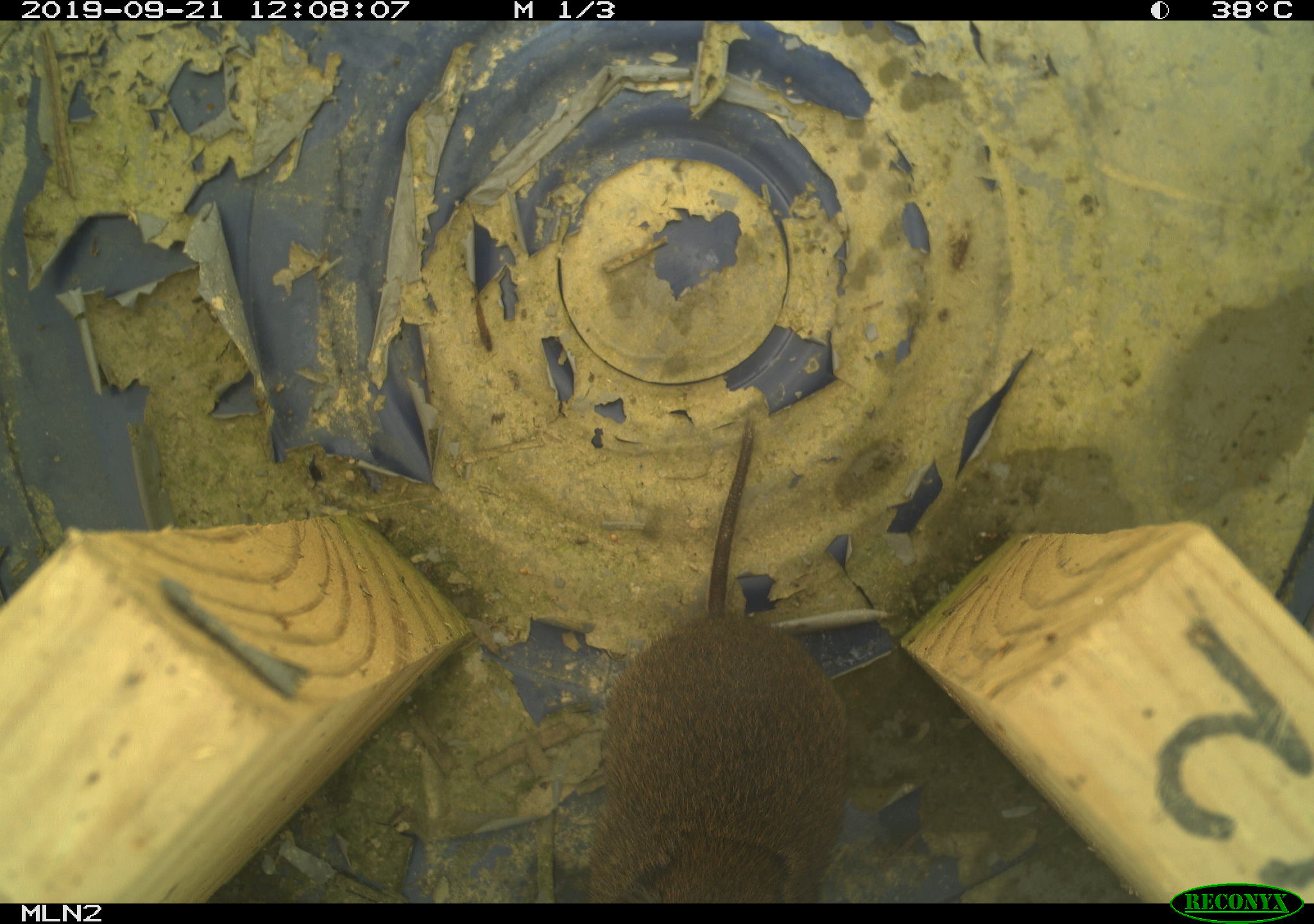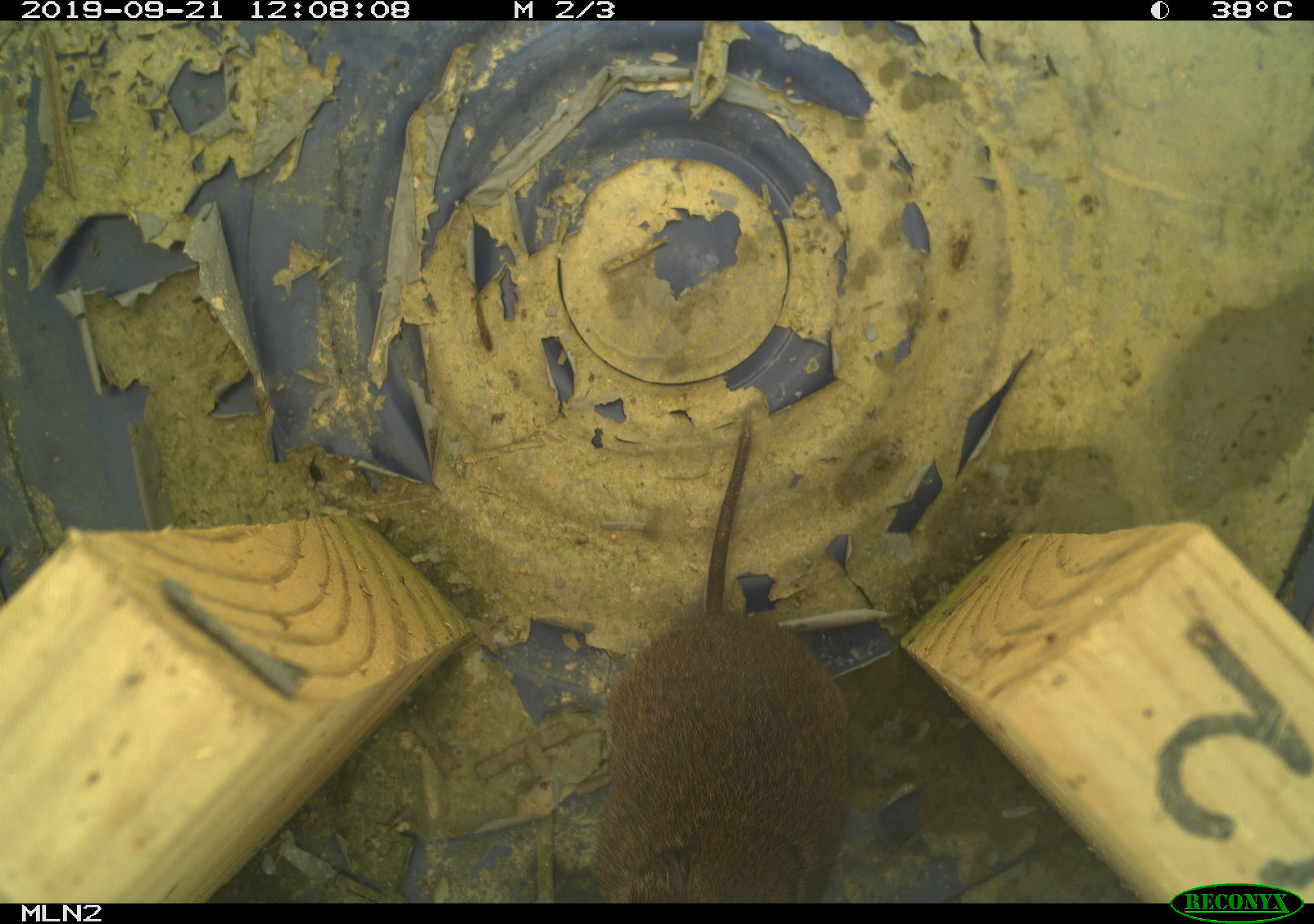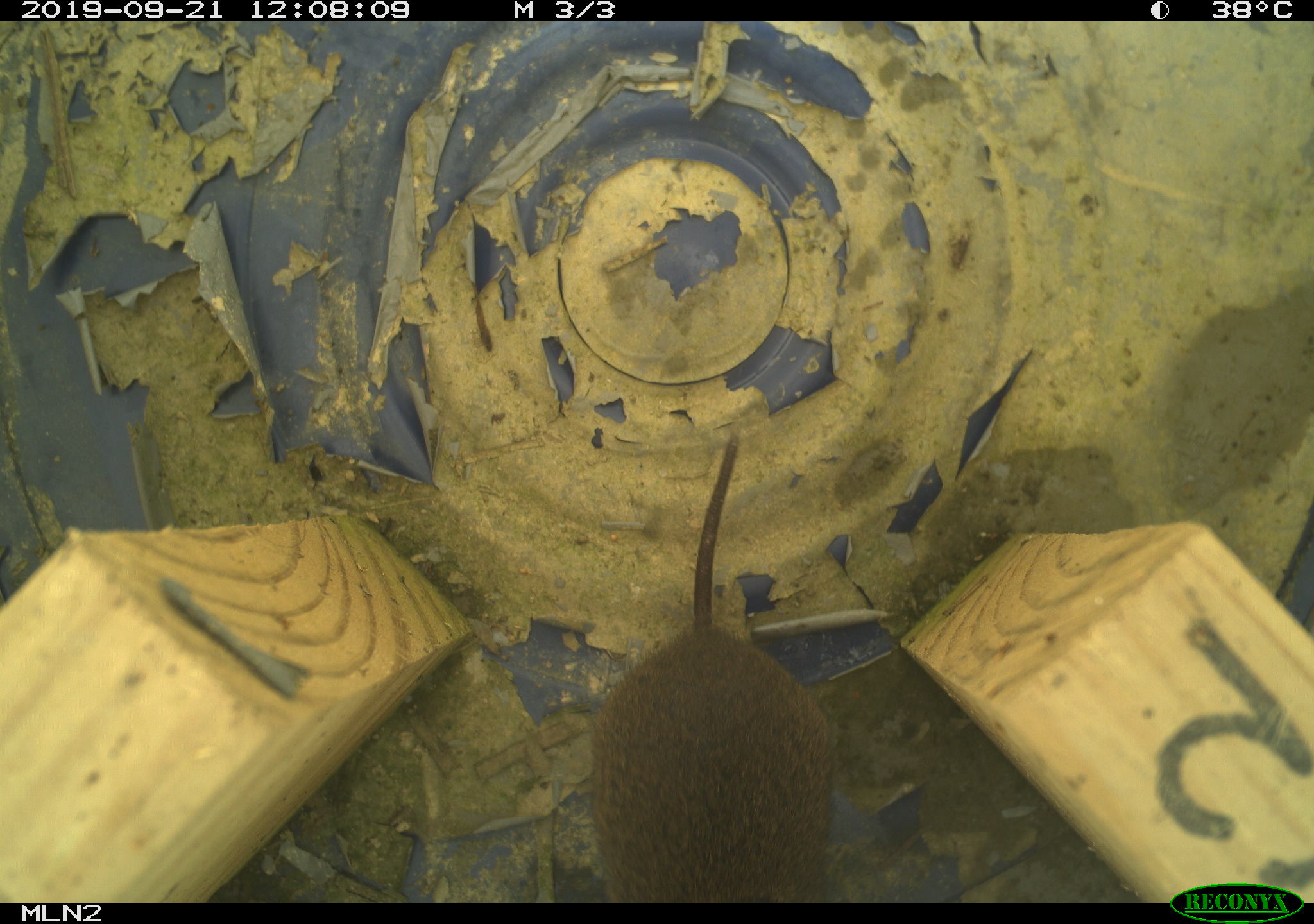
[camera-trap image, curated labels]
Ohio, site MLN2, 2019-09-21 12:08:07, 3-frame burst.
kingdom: Animalia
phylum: Chordata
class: Mammalia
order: Rodentia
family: Cricetidae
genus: Microtus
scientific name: Microtus pennsylvanicus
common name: meadow vole